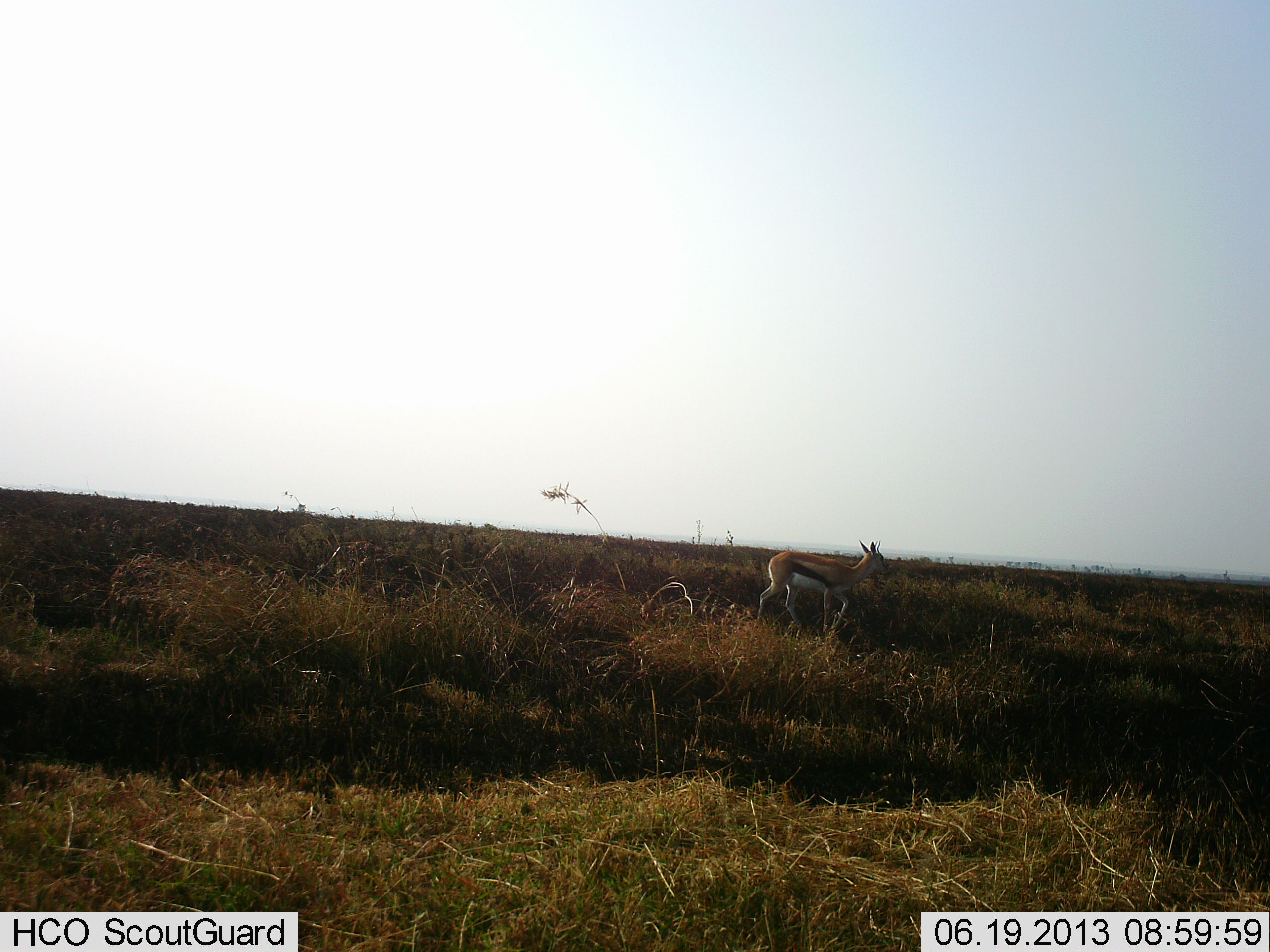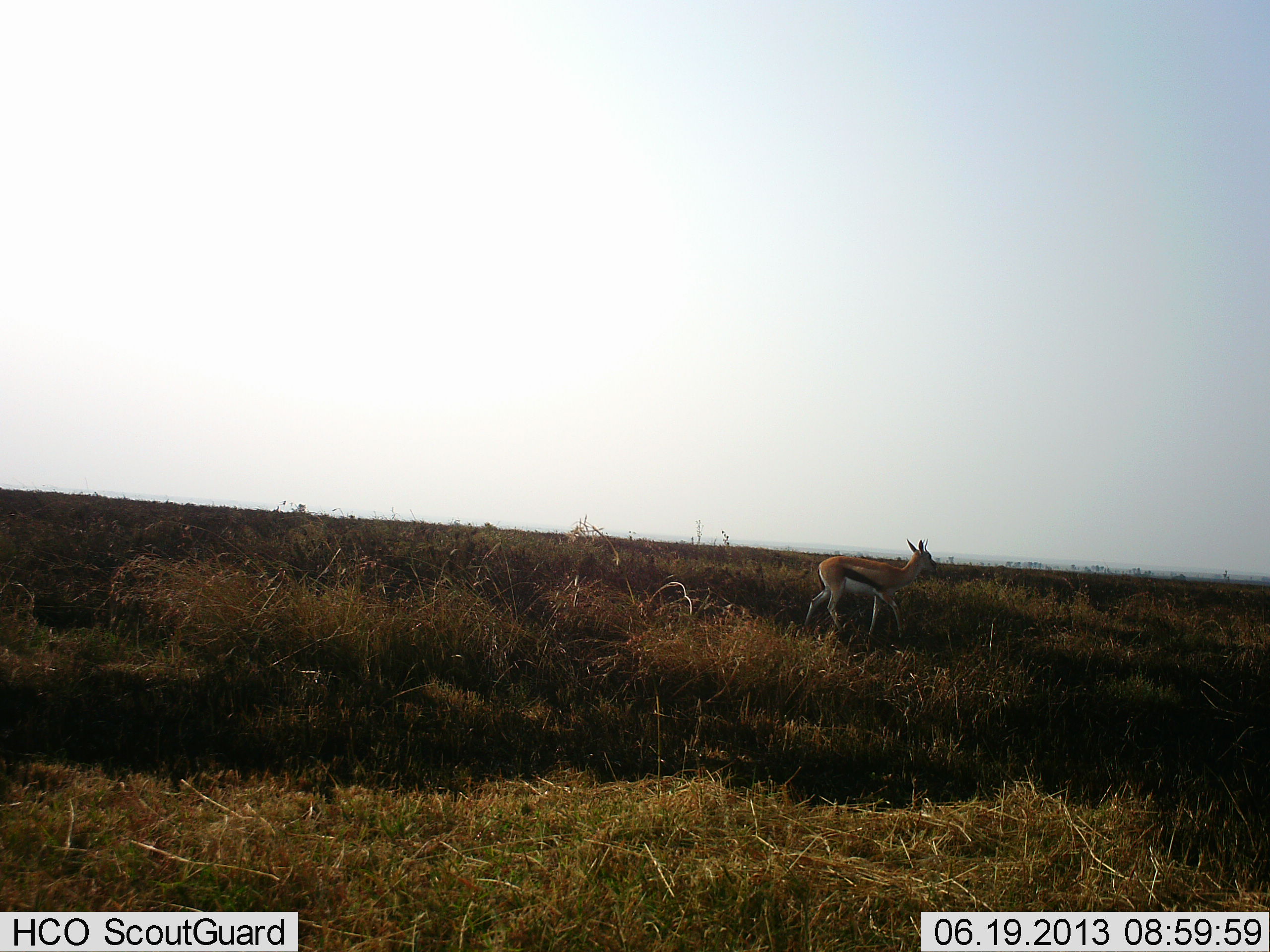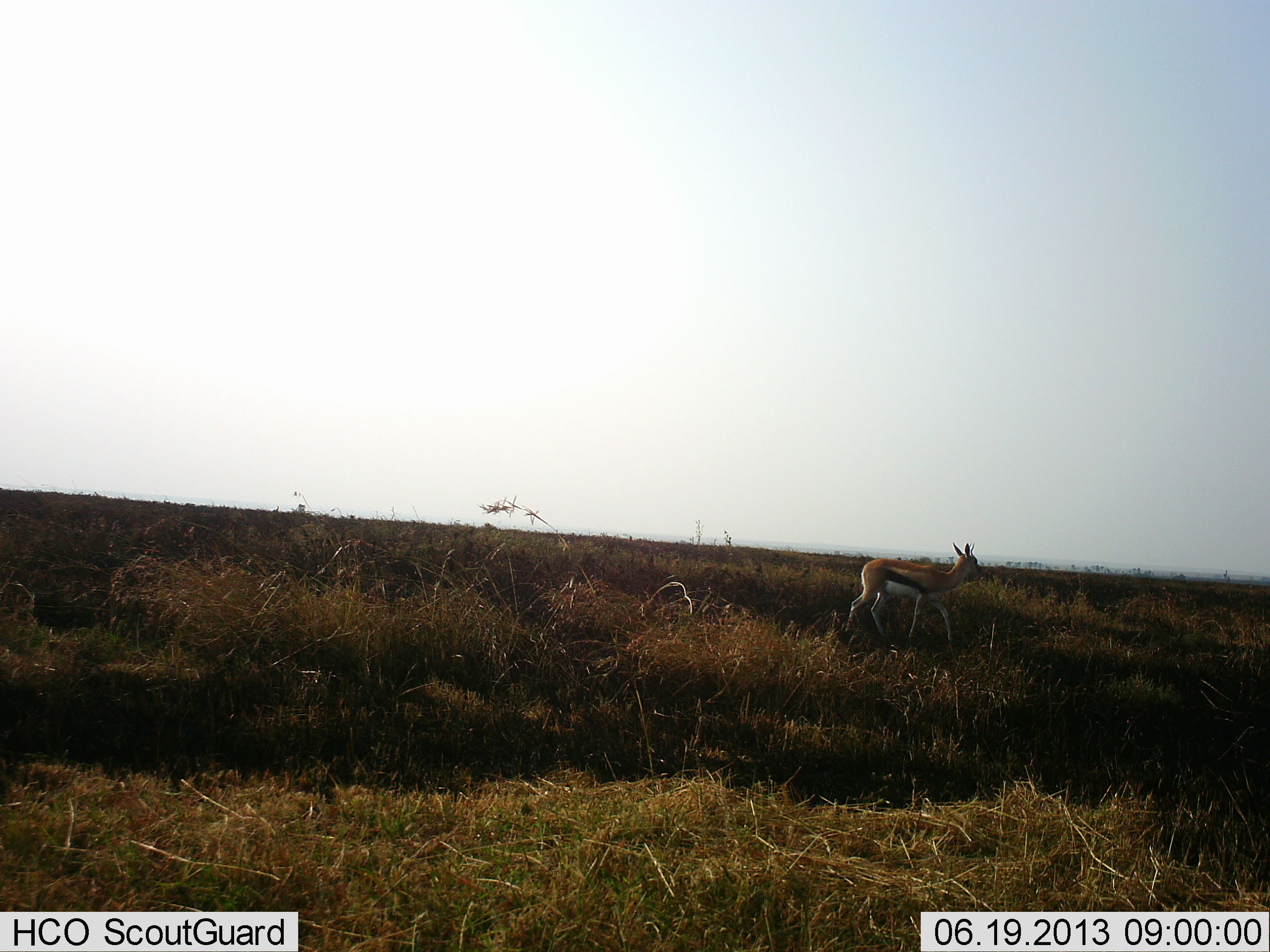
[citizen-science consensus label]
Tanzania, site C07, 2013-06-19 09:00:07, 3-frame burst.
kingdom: Animalia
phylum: Chordata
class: Mammalia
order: Artiodactyla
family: Bovidae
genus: Eudorcas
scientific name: Eudorcas thomsonii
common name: thomson's gazelle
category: gazellethomsons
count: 1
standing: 22%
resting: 0%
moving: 85%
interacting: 0%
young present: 0%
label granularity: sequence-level